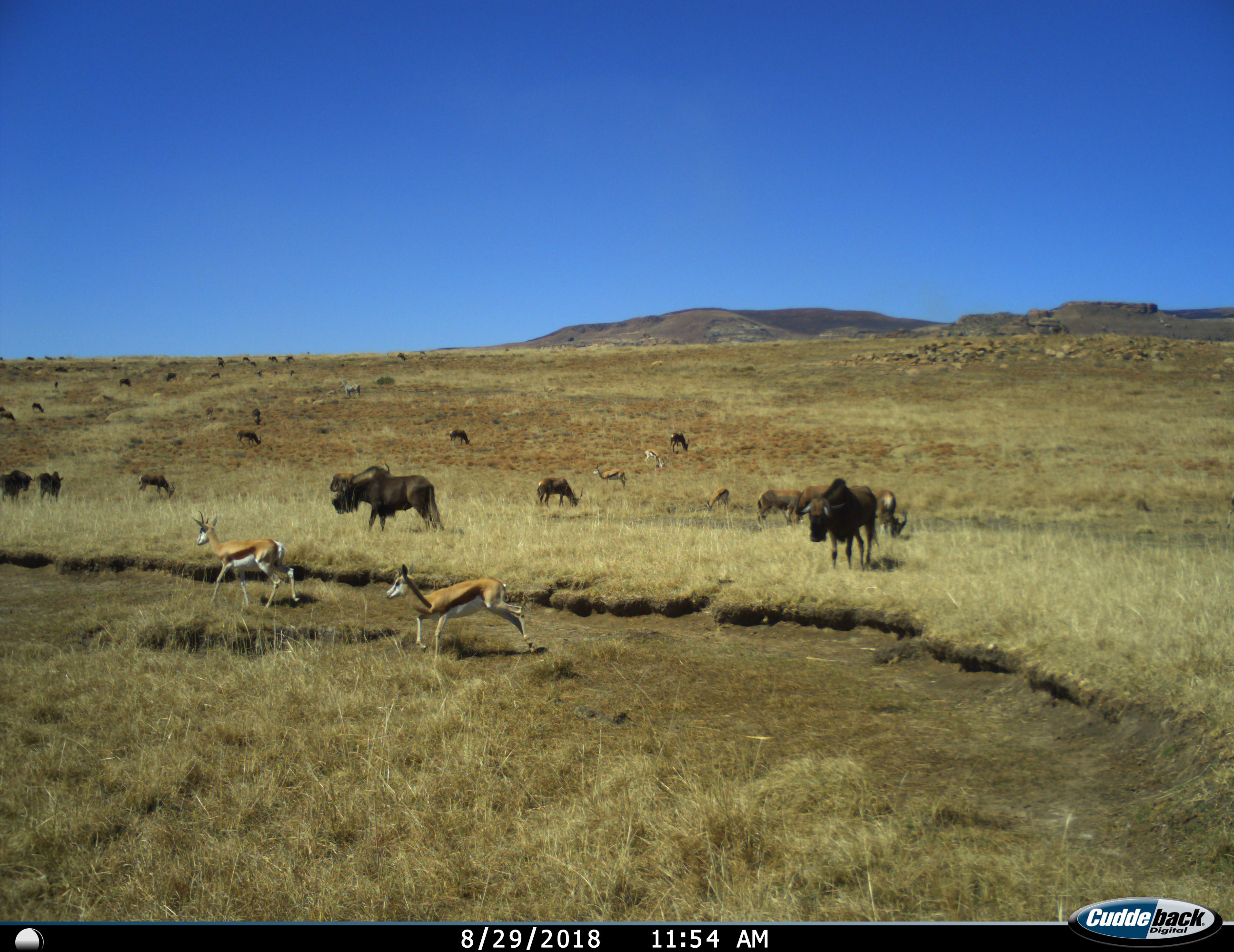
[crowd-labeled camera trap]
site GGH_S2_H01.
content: unidentified animal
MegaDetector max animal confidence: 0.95